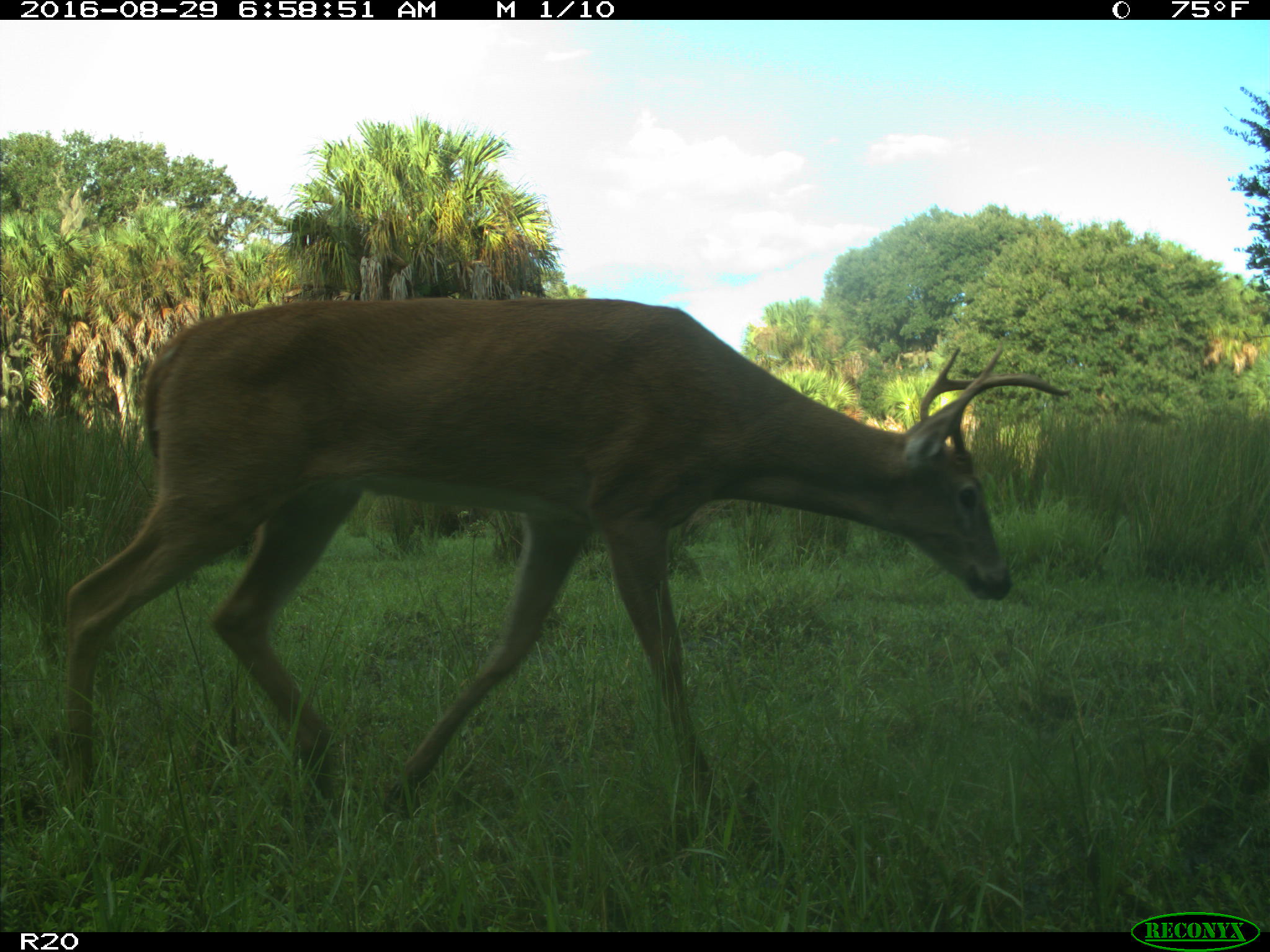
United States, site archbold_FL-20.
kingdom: Animalia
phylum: Chordata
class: Mammalia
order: Artiodactyla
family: Cervidae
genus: Odocoileus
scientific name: Odocoileus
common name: deer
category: unidentified deer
Unidentified deer (deer) (Odocoileus).